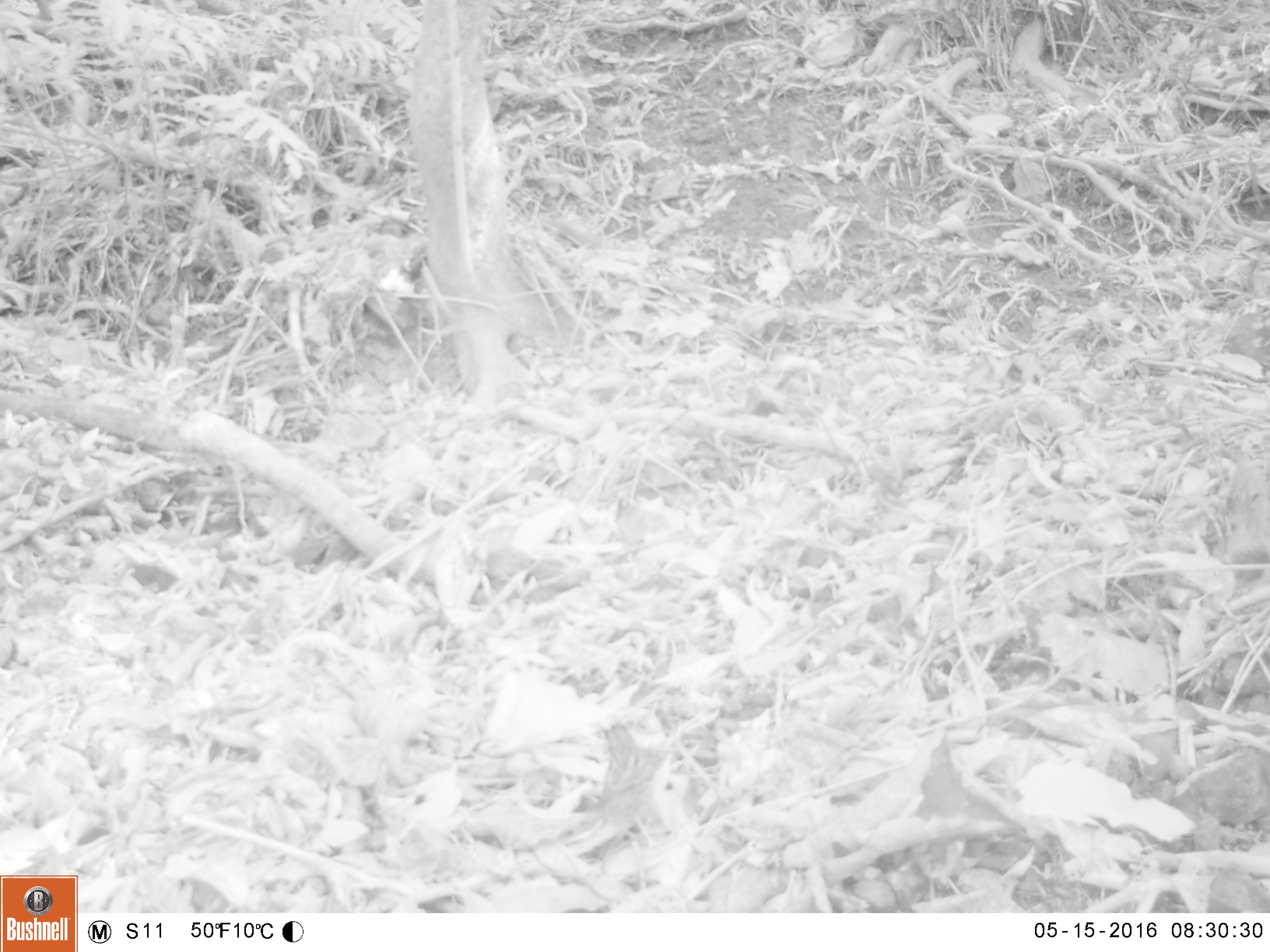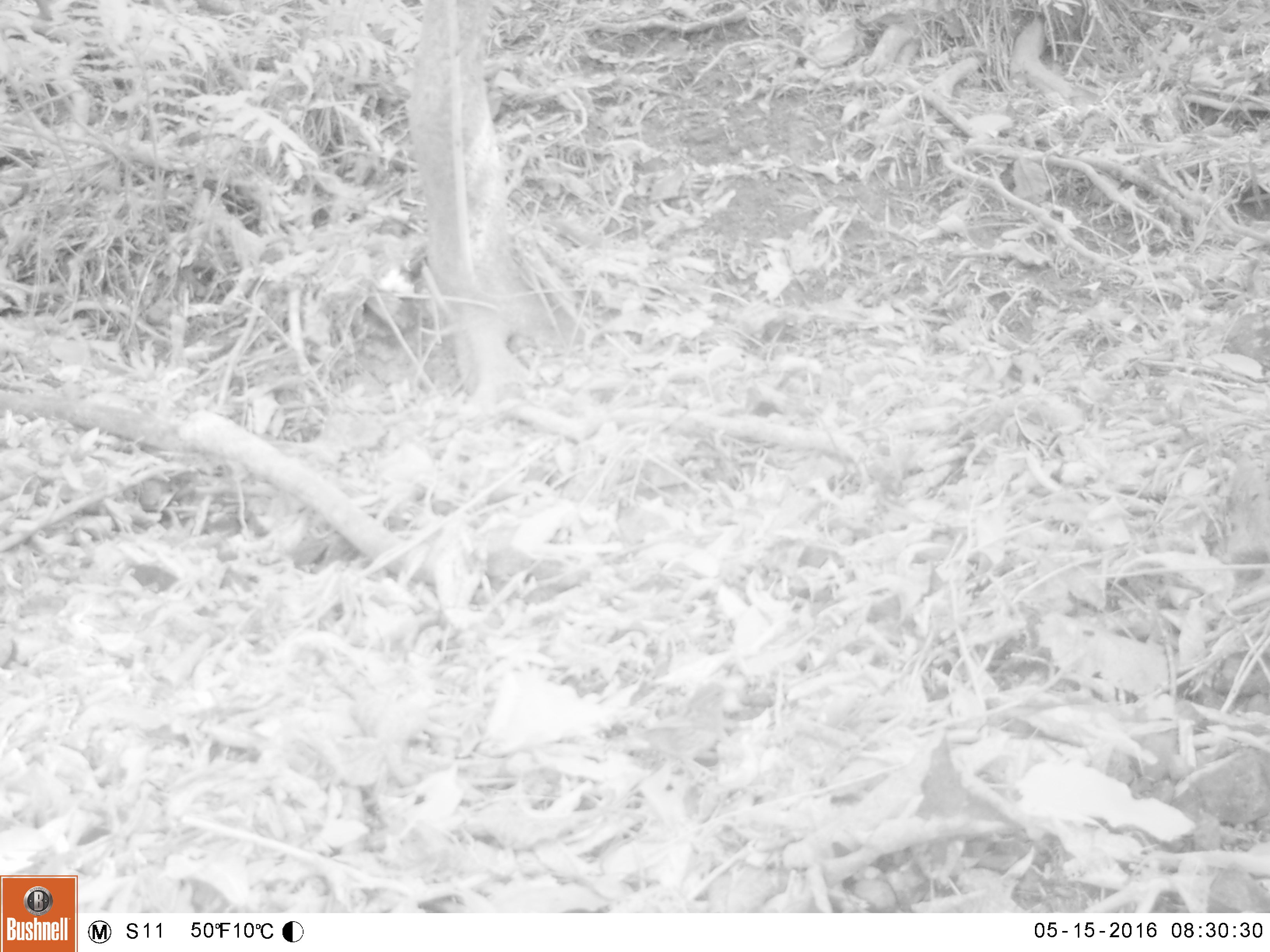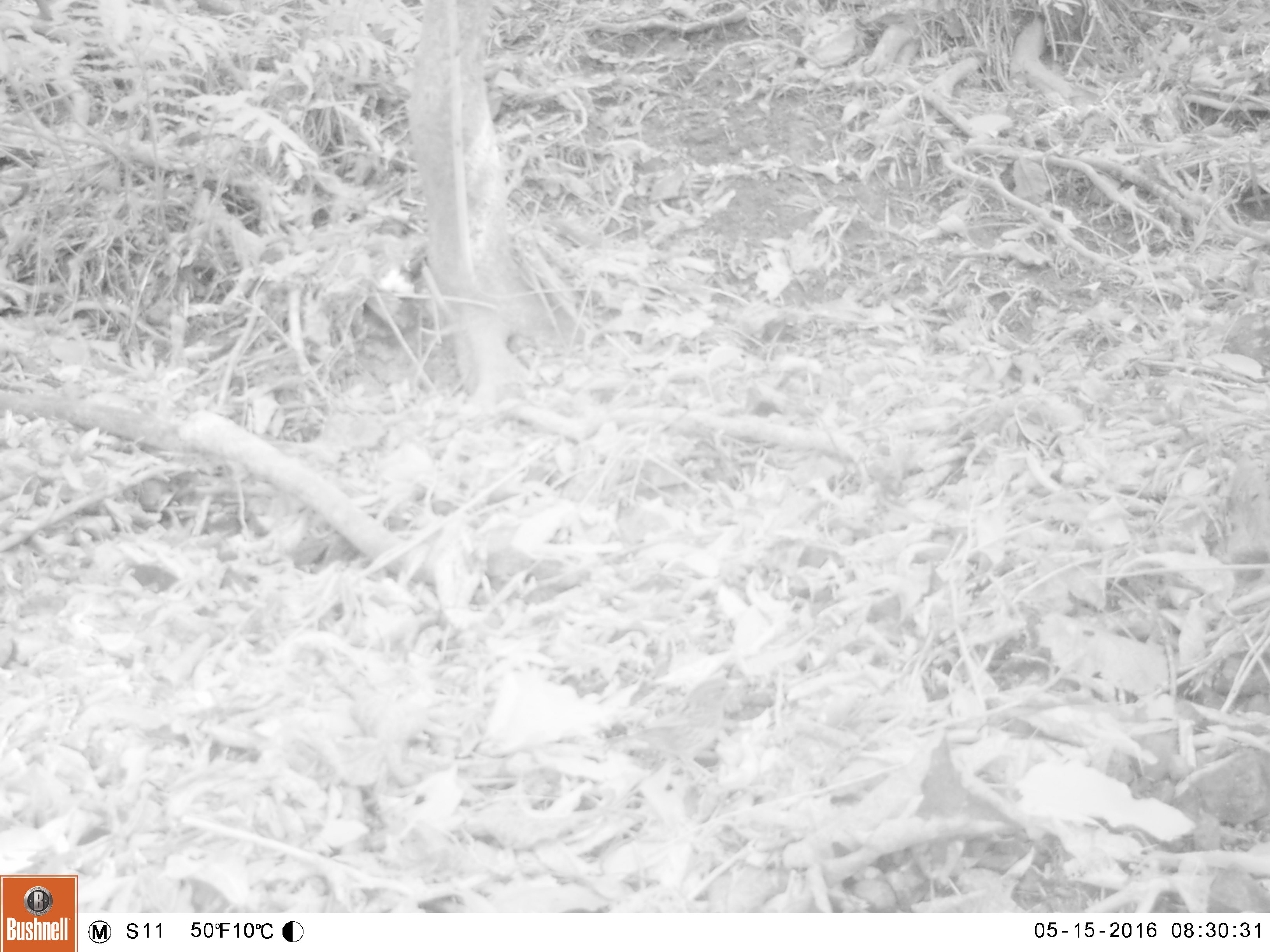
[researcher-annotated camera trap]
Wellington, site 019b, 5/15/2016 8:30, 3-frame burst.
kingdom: Animalia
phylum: Chordata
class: Aves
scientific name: Aves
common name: bird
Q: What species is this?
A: Bird (Aves).